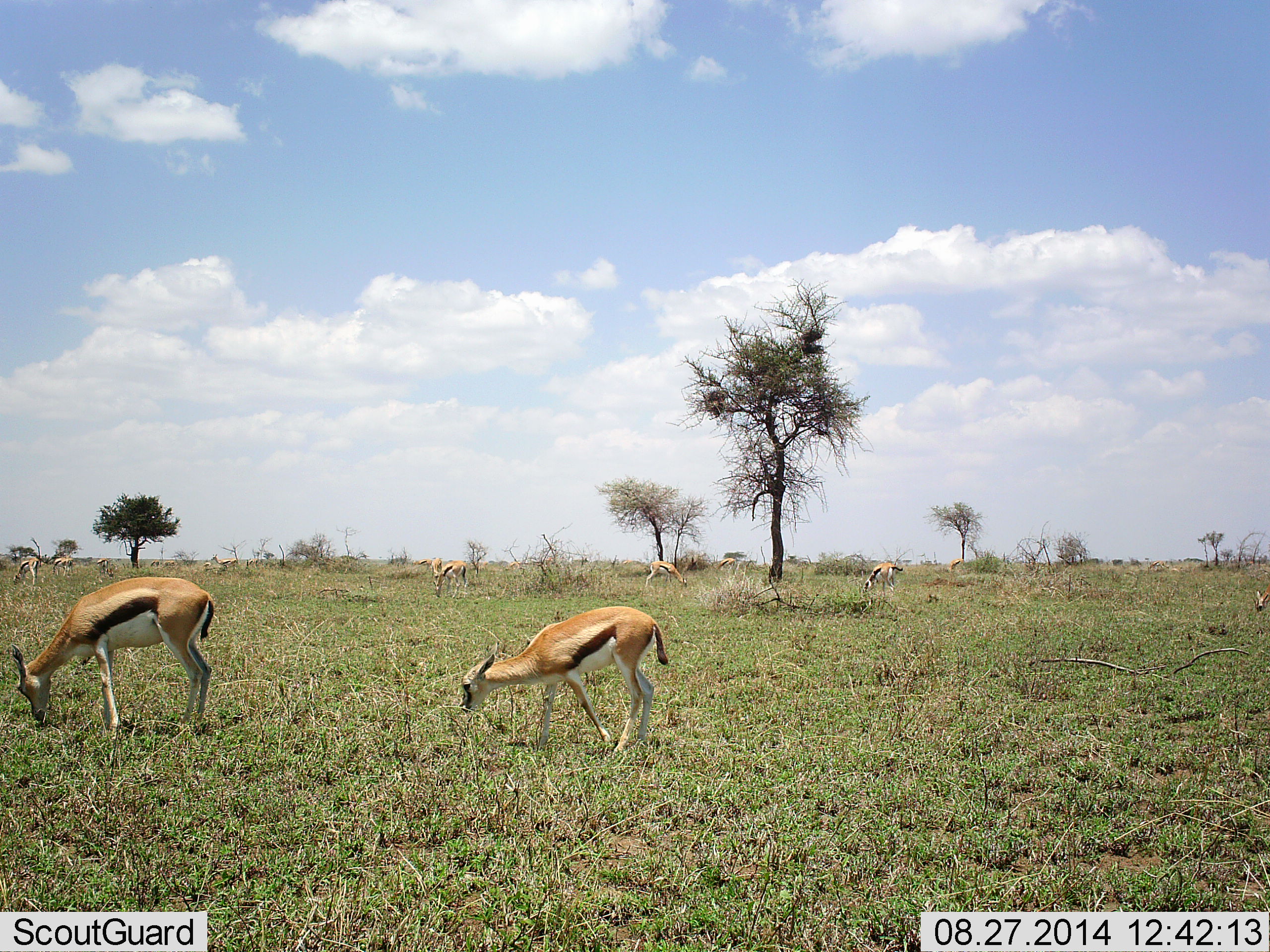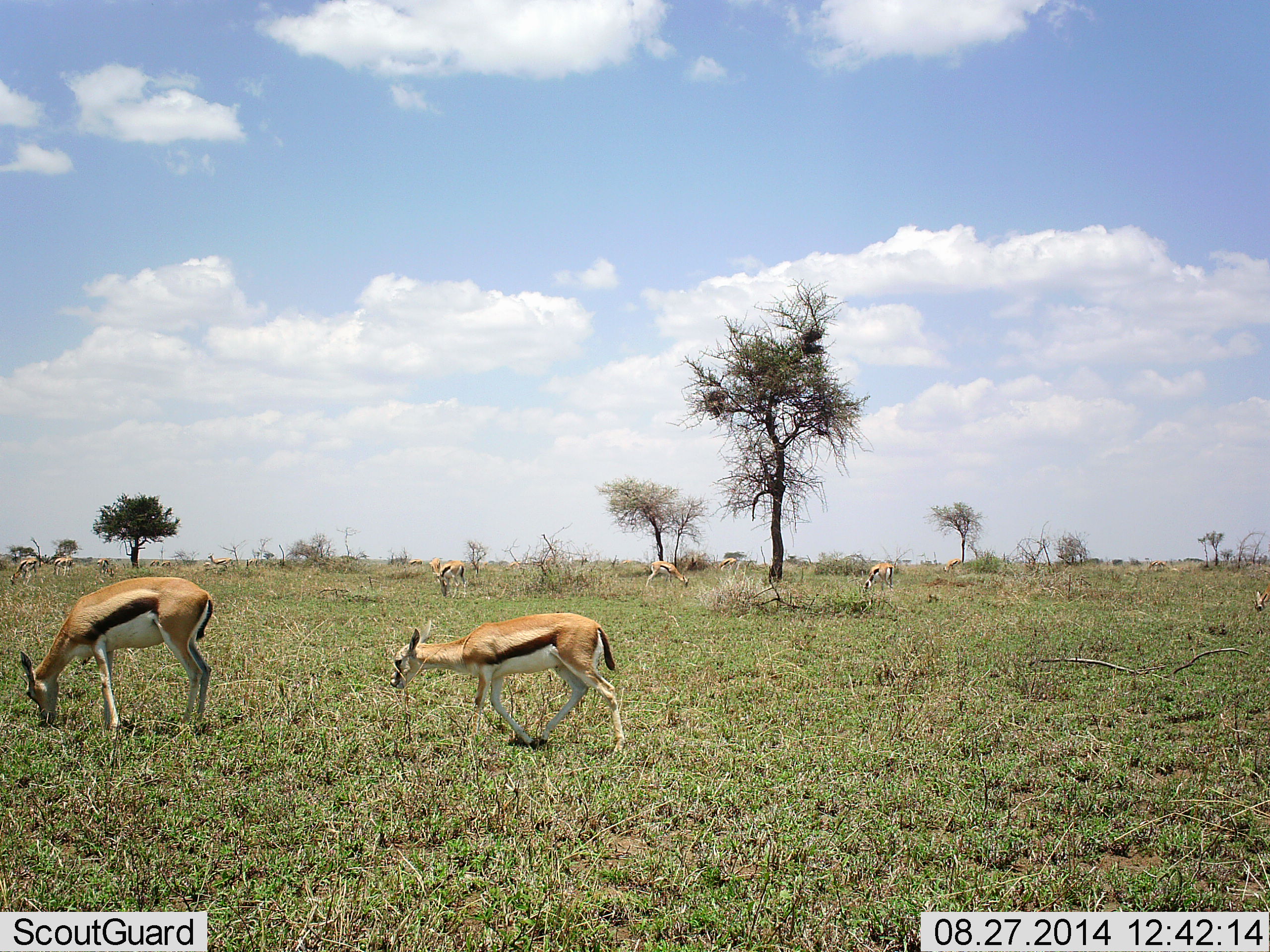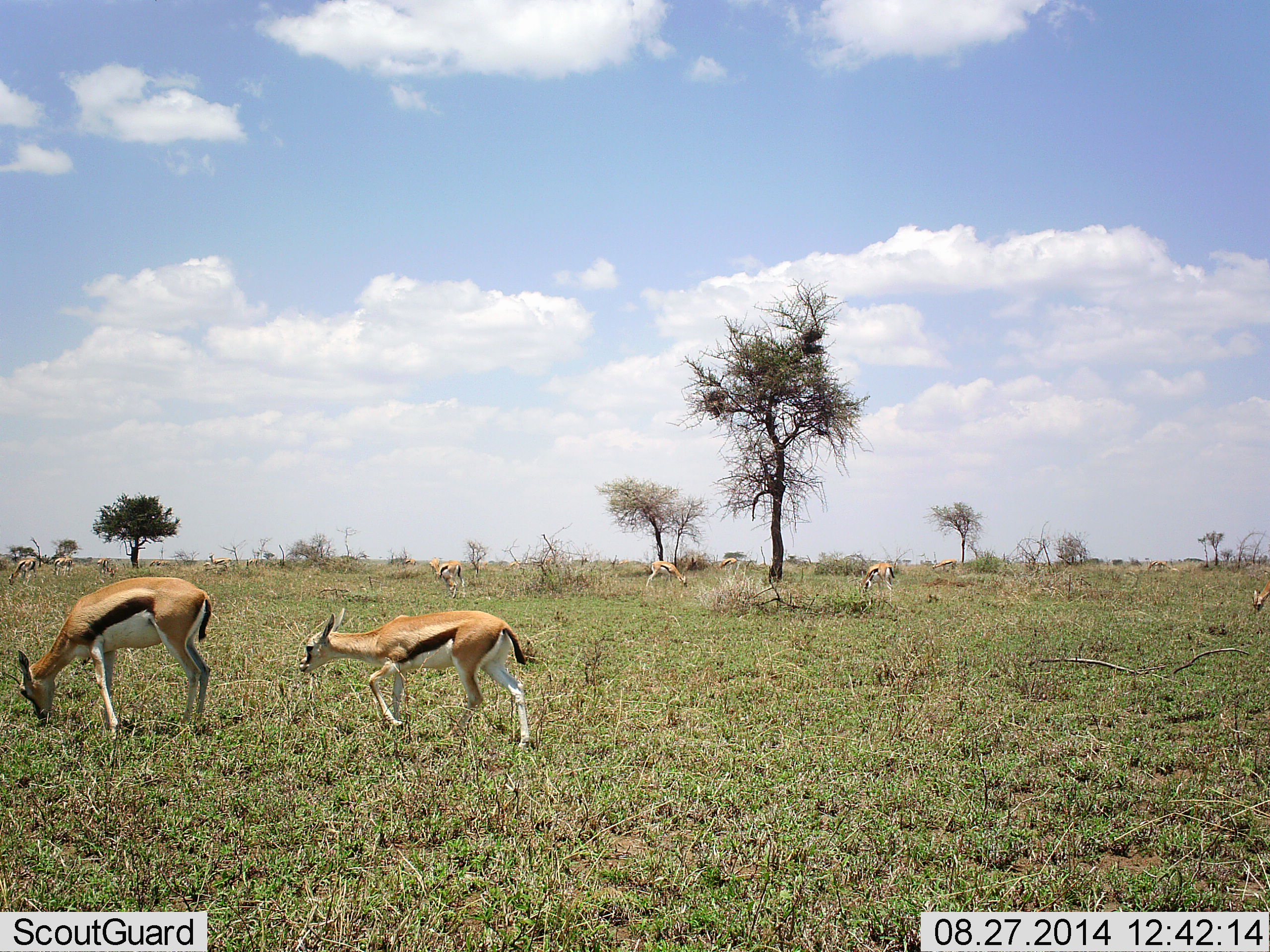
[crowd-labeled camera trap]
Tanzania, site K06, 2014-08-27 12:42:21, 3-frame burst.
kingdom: Animalia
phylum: Chordata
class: Mammalia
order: Artiodactyla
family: Bovidae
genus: Eudorcas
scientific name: Eudorcas thomsonii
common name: thomson's gazelle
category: gazellethomsons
Gazellethomsons (thomson's gazelle) (Eudorcas thomsonii), count 9. Behavior (volunteer vote fractions): standing 50%, resting 0%, moving 40%, interacting 0%. Young present (vote fraction): 10%. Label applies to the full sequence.